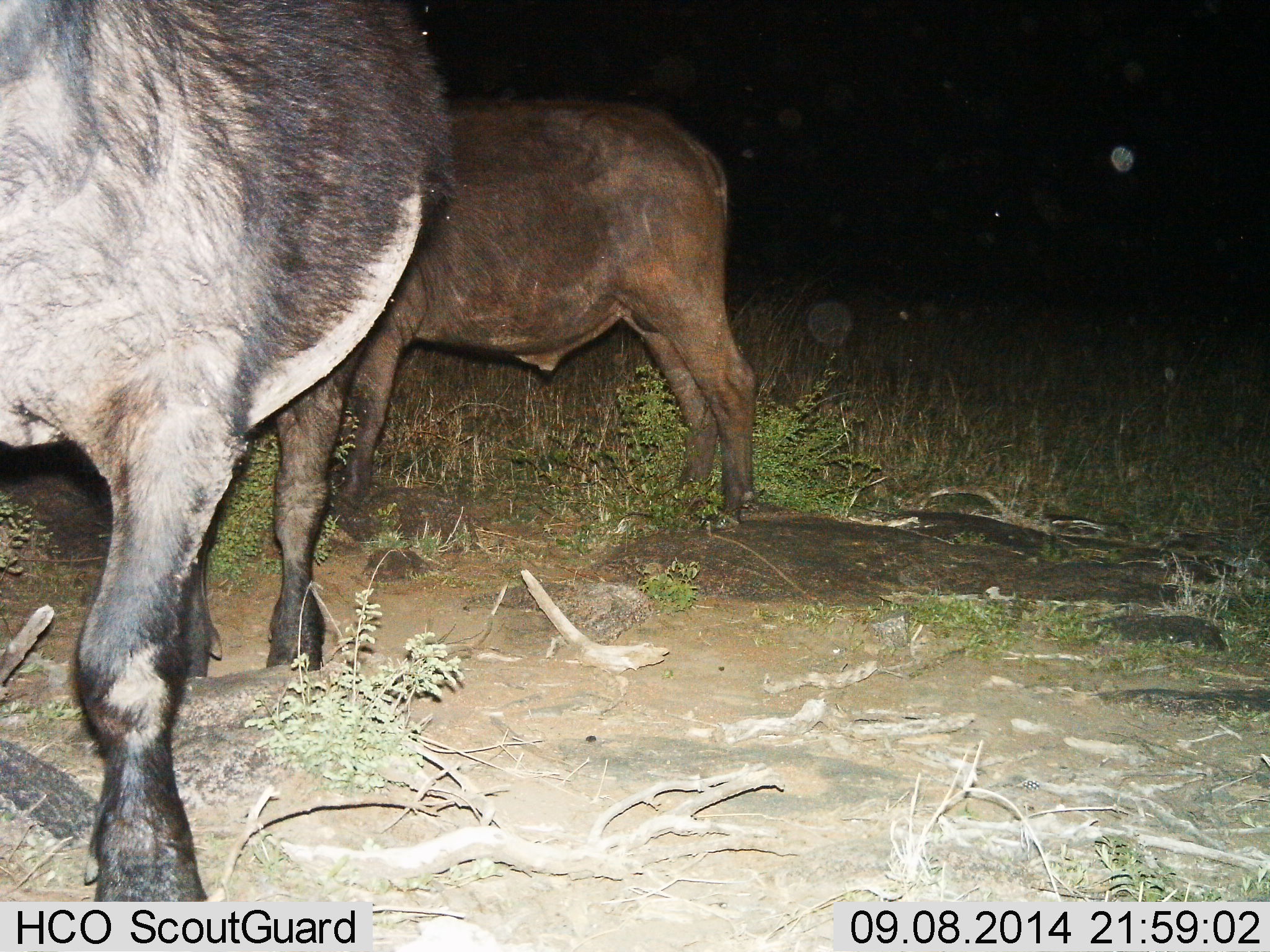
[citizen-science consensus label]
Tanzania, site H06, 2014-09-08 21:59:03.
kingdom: Animalia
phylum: Chordata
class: Mammalia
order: Artiodactyla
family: Bovidae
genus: Syncerus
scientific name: Syncerus caffer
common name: cape buffalo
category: buffalo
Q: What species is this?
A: Buffalo (cape buffalo) (Syncerus caffer).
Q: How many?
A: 2.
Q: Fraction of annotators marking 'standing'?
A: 100%.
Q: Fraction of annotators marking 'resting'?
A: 0%.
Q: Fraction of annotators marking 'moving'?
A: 0%.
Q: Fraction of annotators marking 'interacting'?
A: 0%.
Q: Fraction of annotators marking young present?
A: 0%.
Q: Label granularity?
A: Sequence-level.